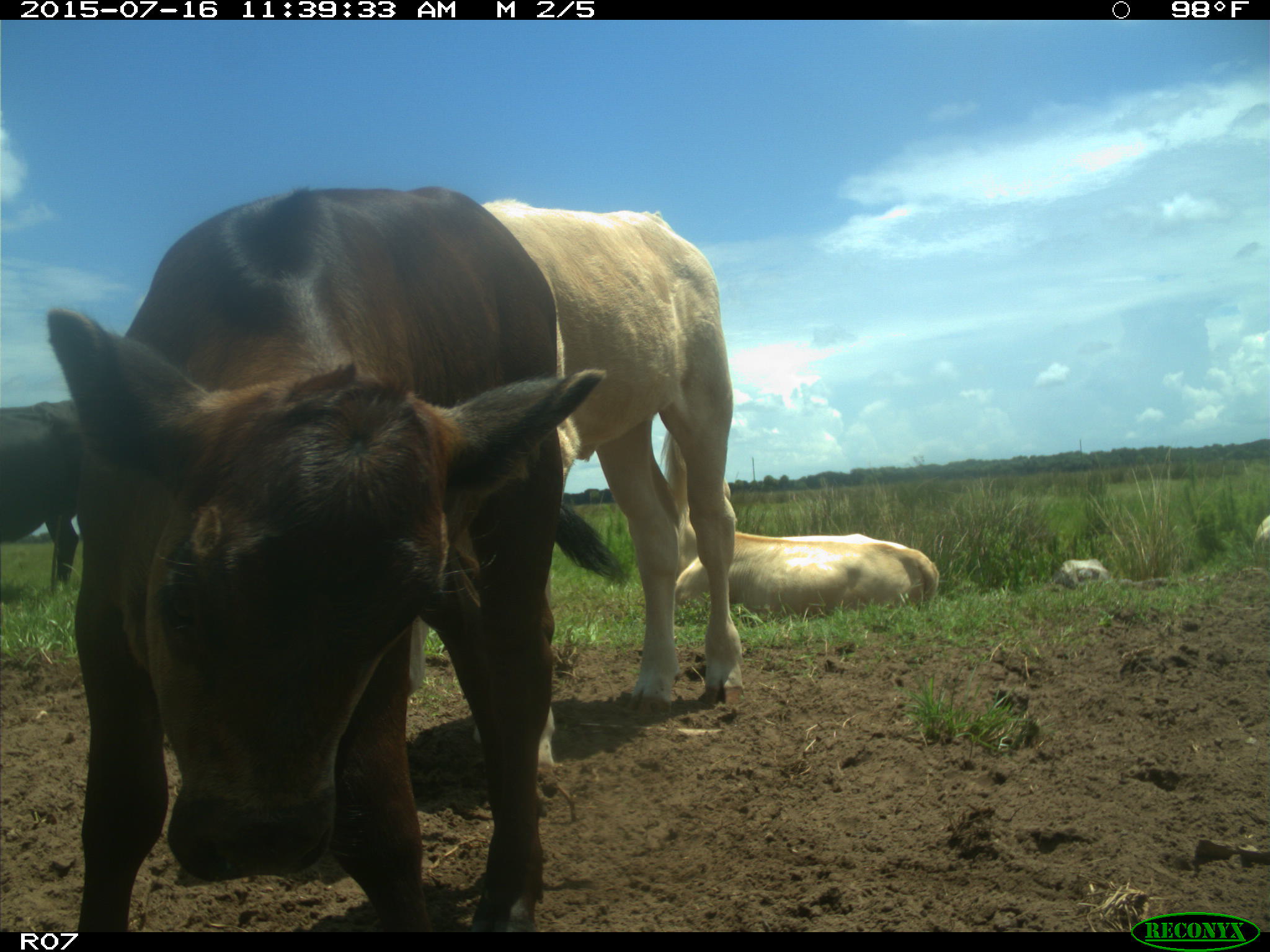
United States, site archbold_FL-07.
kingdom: Animalia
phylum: Chordata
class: Mammalia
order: Artiodactyla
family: Bovidae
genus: Bos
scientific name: Bos taurus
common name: domestic cow